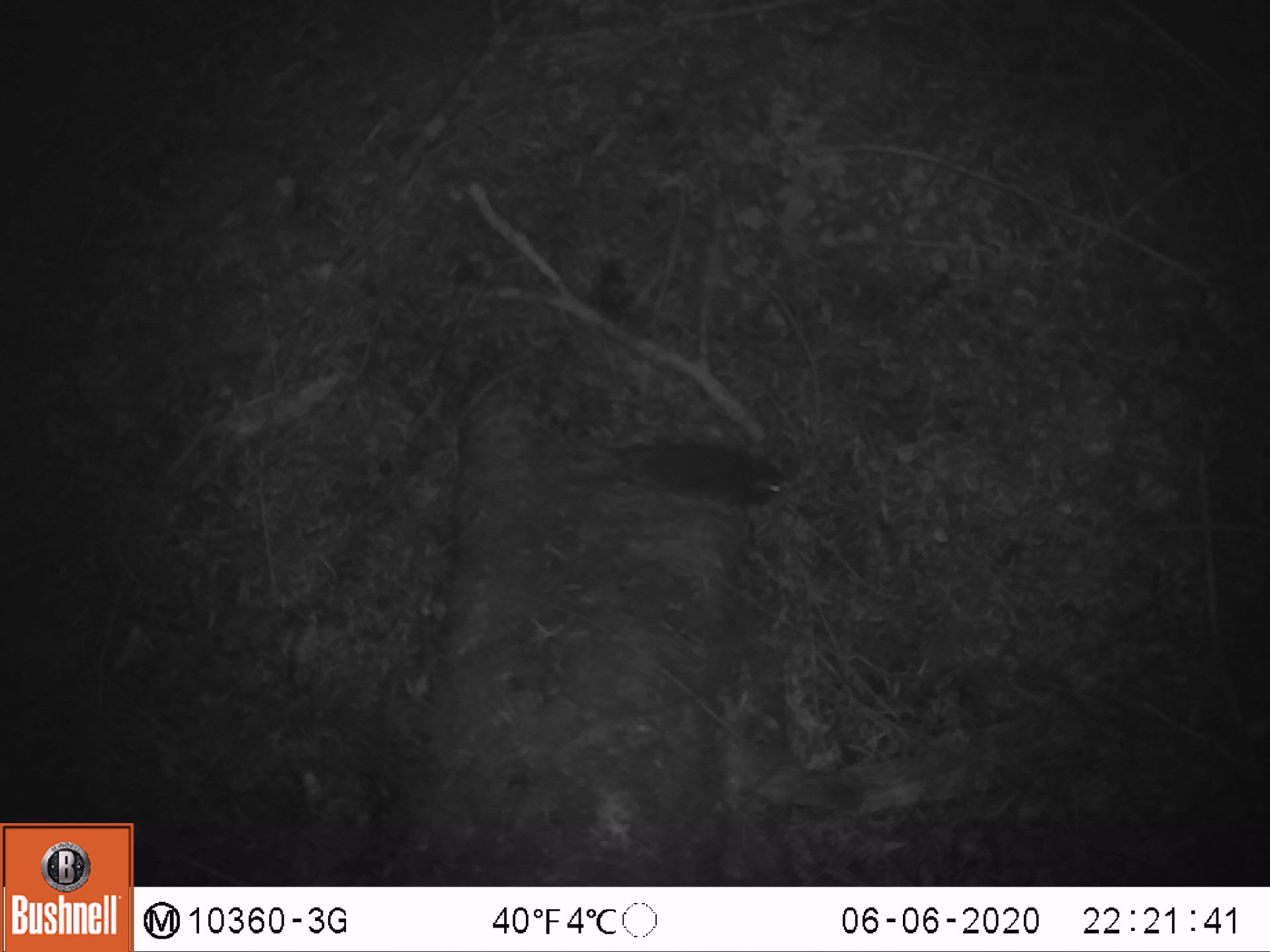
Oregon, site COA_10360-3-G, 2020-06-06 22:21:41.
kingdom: Animalia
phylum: Chordata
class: Mammalia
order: Rodentia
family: Sciuridae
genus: Tamiasciurus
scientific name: Tamiasciurus douglasii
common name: douglas squirrel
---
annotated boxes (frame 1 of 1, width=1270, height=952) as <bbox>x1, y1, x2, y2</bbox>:
douglas squirrel: <bbox>592, 435, 794, 510</bbox>